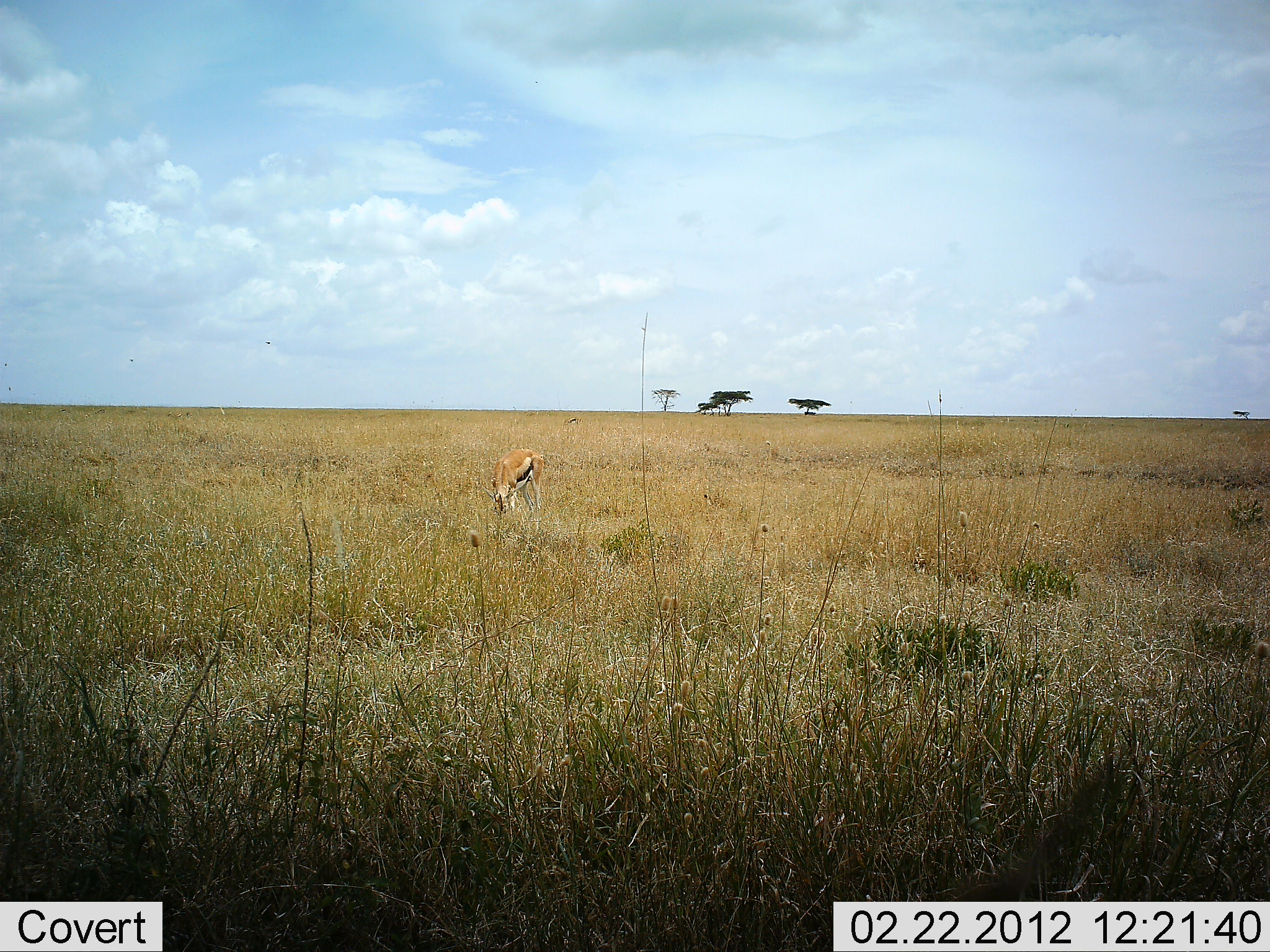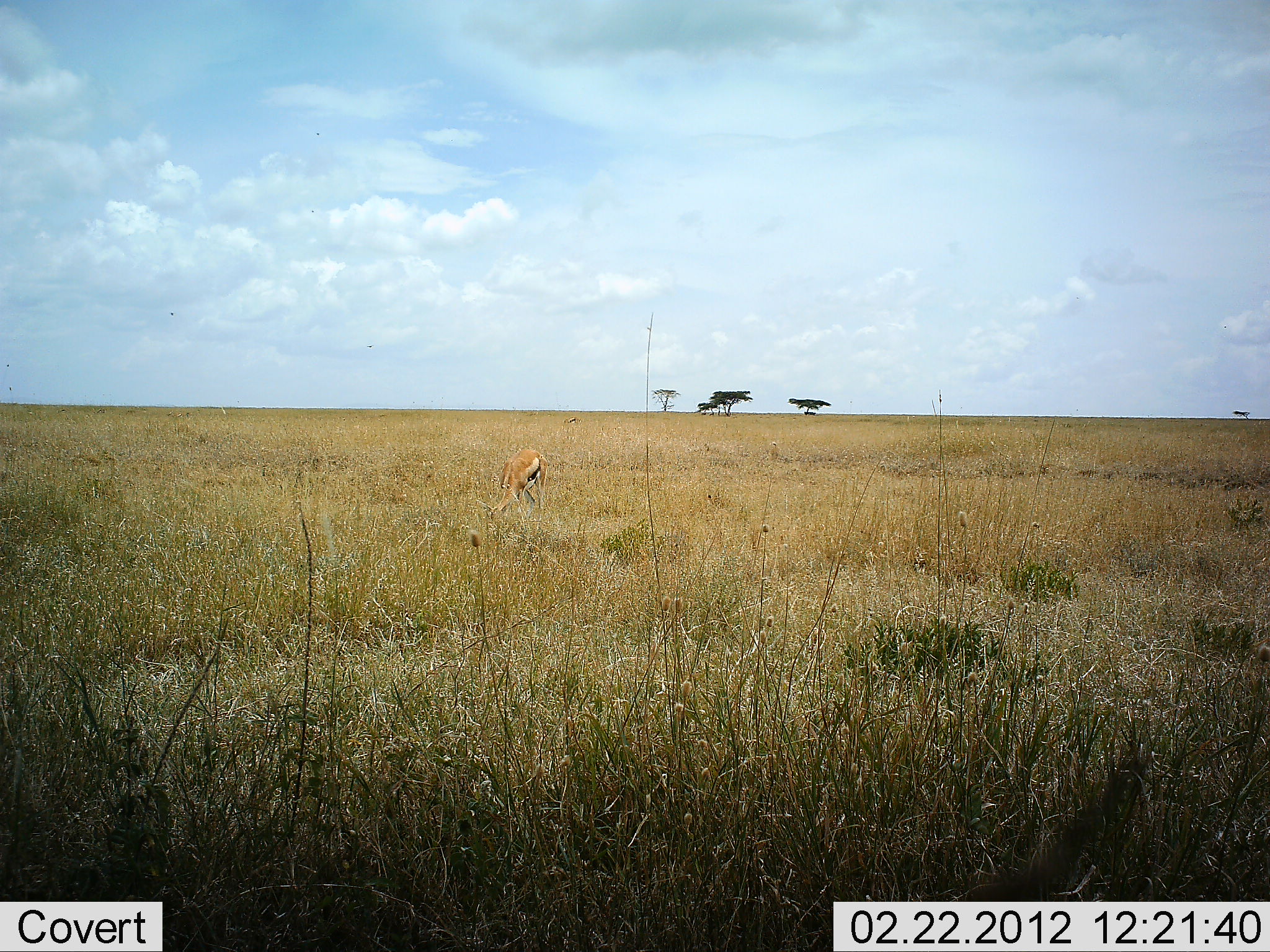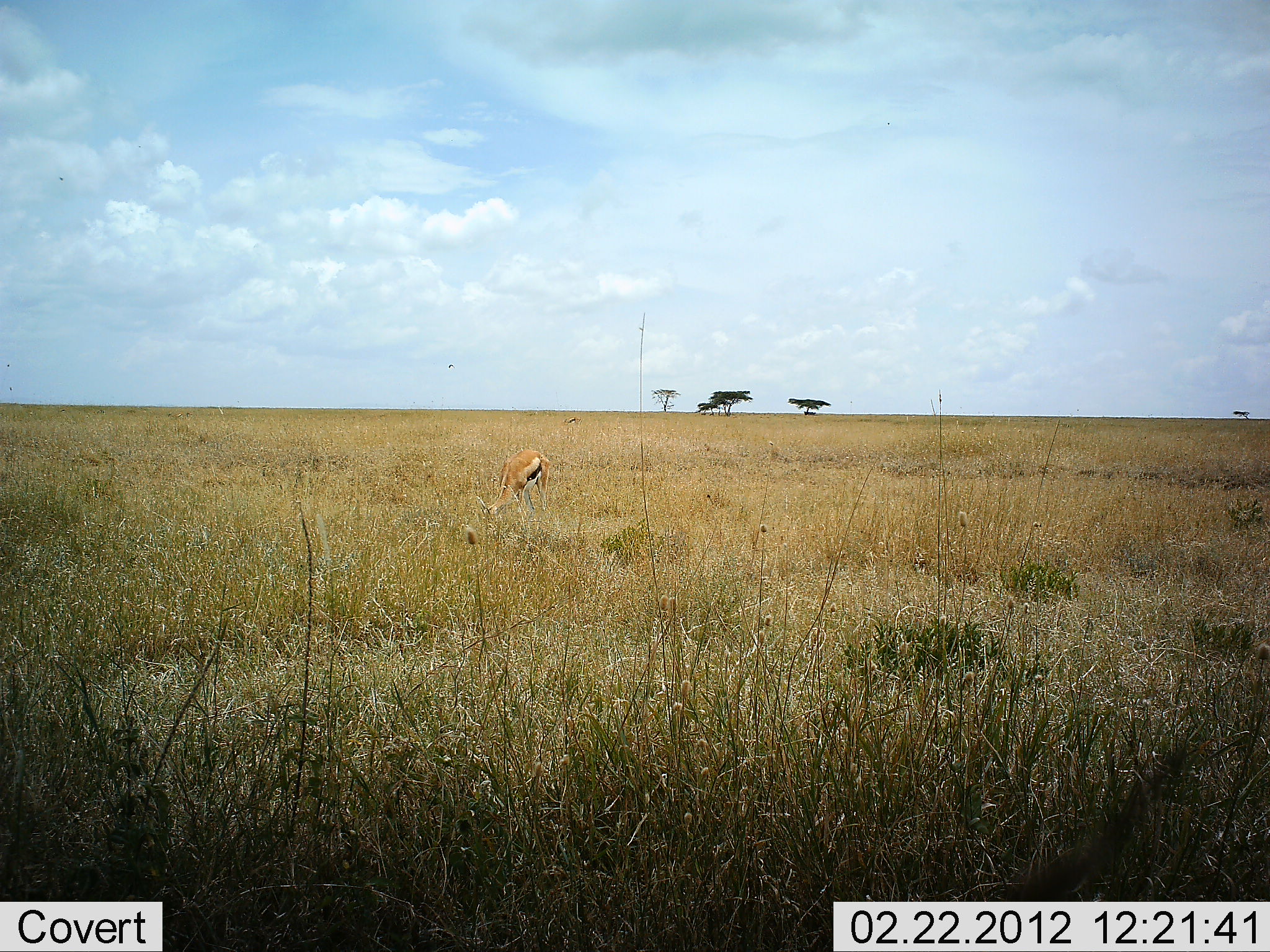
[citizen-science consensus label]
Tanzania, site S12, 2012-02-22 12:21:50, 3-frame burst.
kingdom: Animalia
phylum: Chordata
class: Mammalia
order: Artiodactyla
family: Bovidae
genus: Eudorcas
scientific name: Eudorcas thomsonii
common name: thomson's gazelle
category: gazellethomsons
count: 1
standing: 27%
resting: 0%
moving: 0%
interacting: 0%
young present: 0%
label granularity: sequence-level